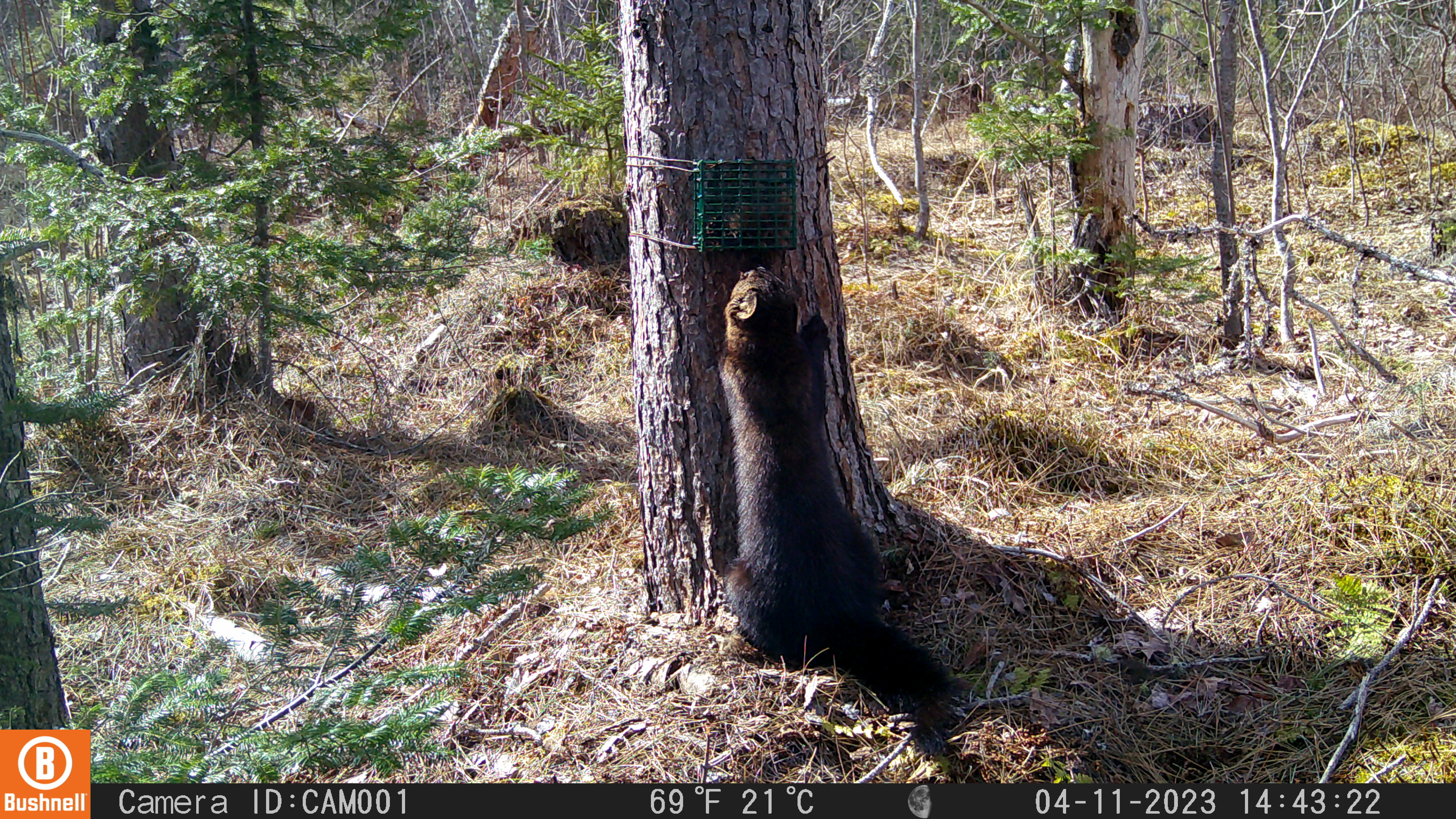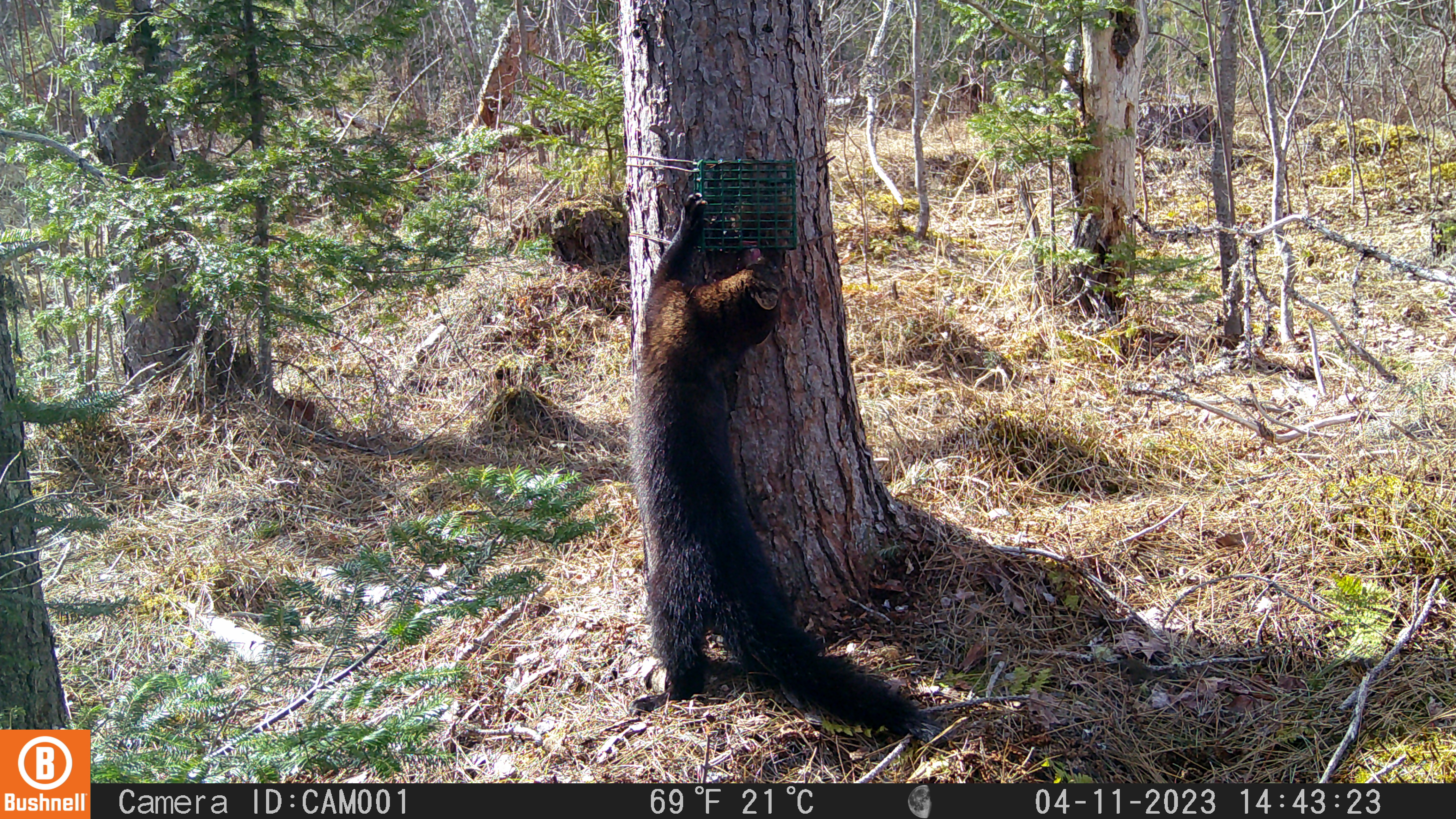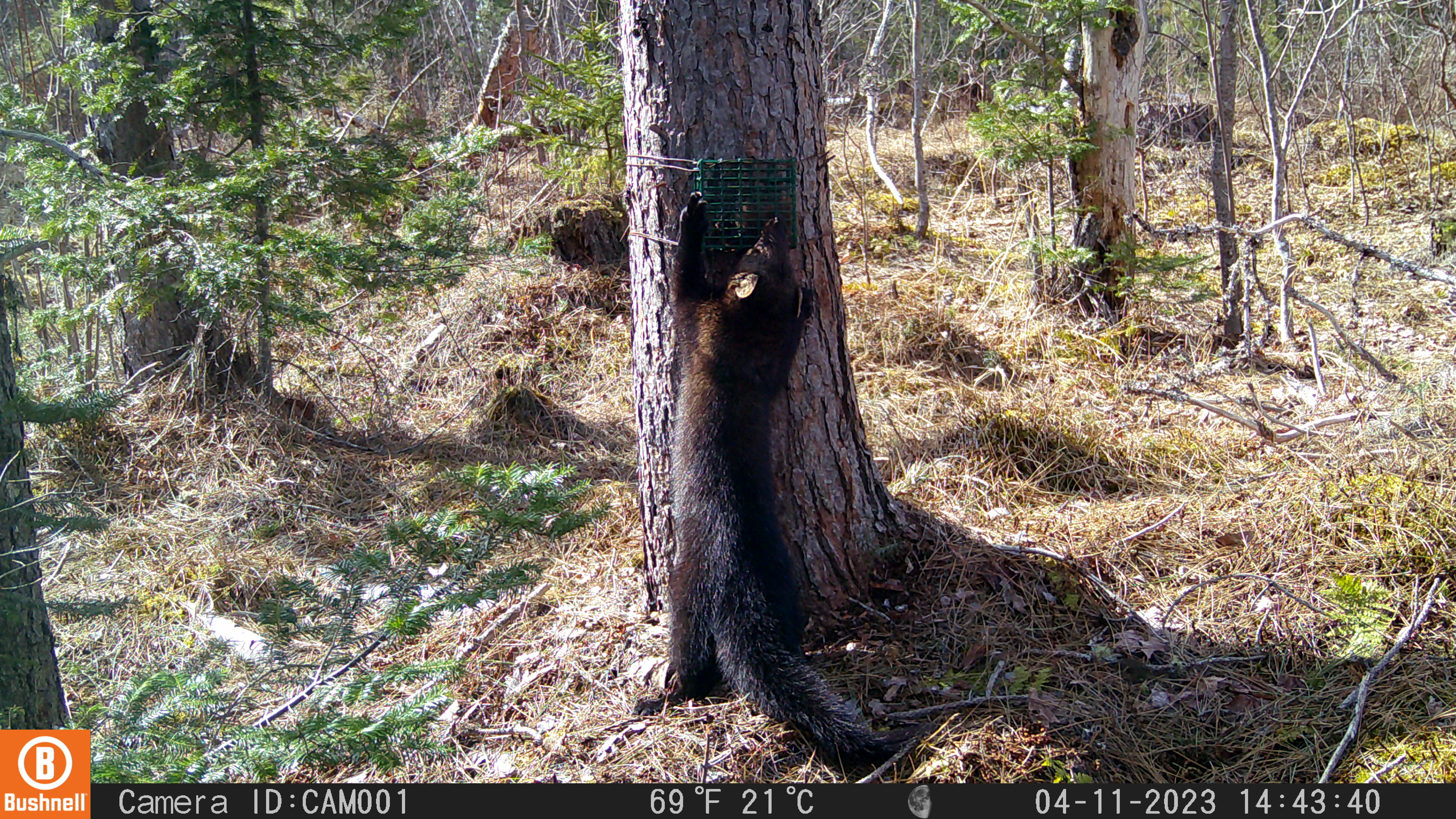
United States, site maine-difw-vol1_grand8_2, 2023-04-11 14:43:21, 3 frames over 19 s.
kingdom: Animalia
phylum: Chordata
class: Mammalia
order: Carnivora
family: Mustelidae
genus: Pekania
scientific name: Pekania pennanti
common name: fisher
Fisher (Pekania pennanti).